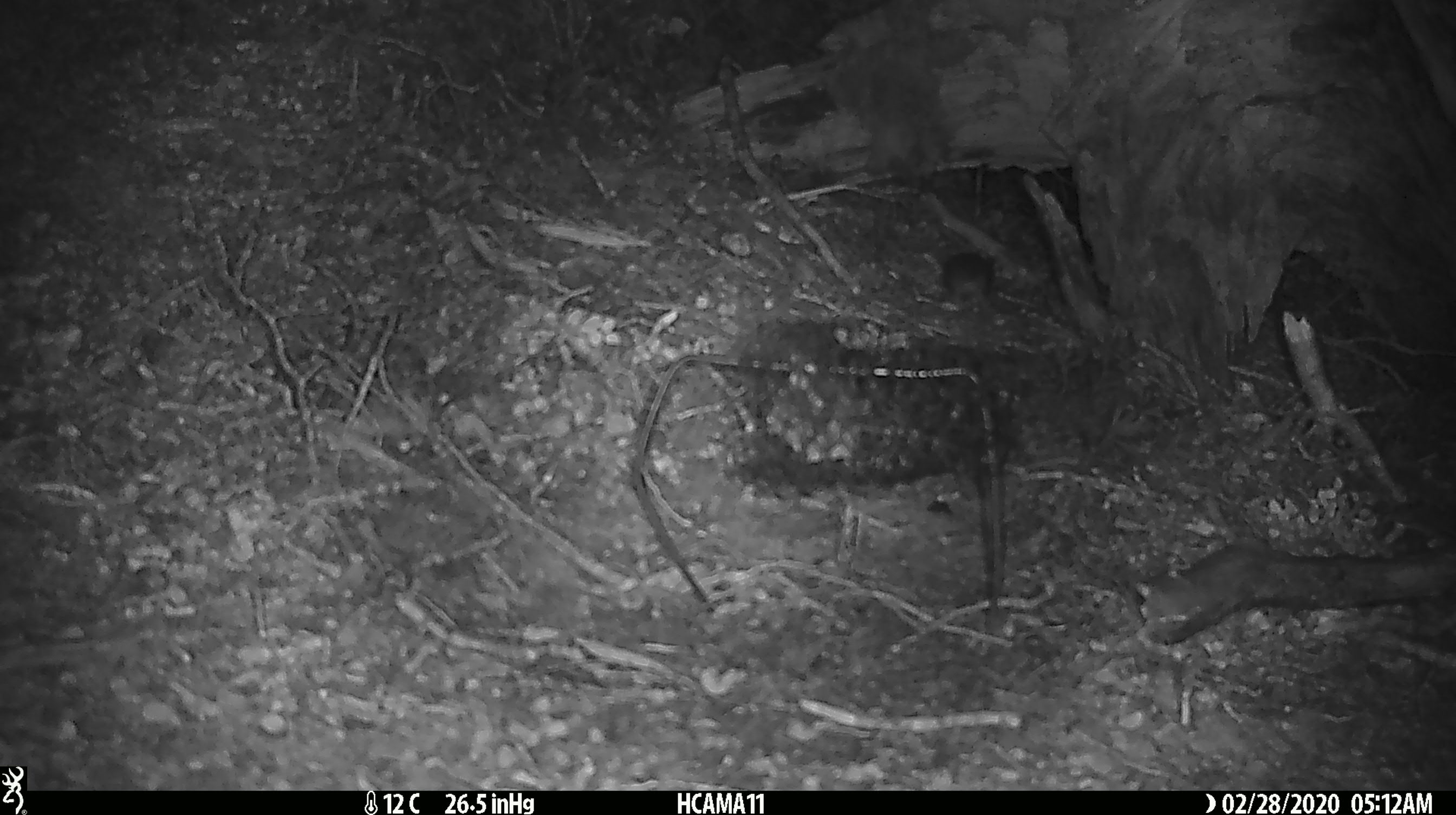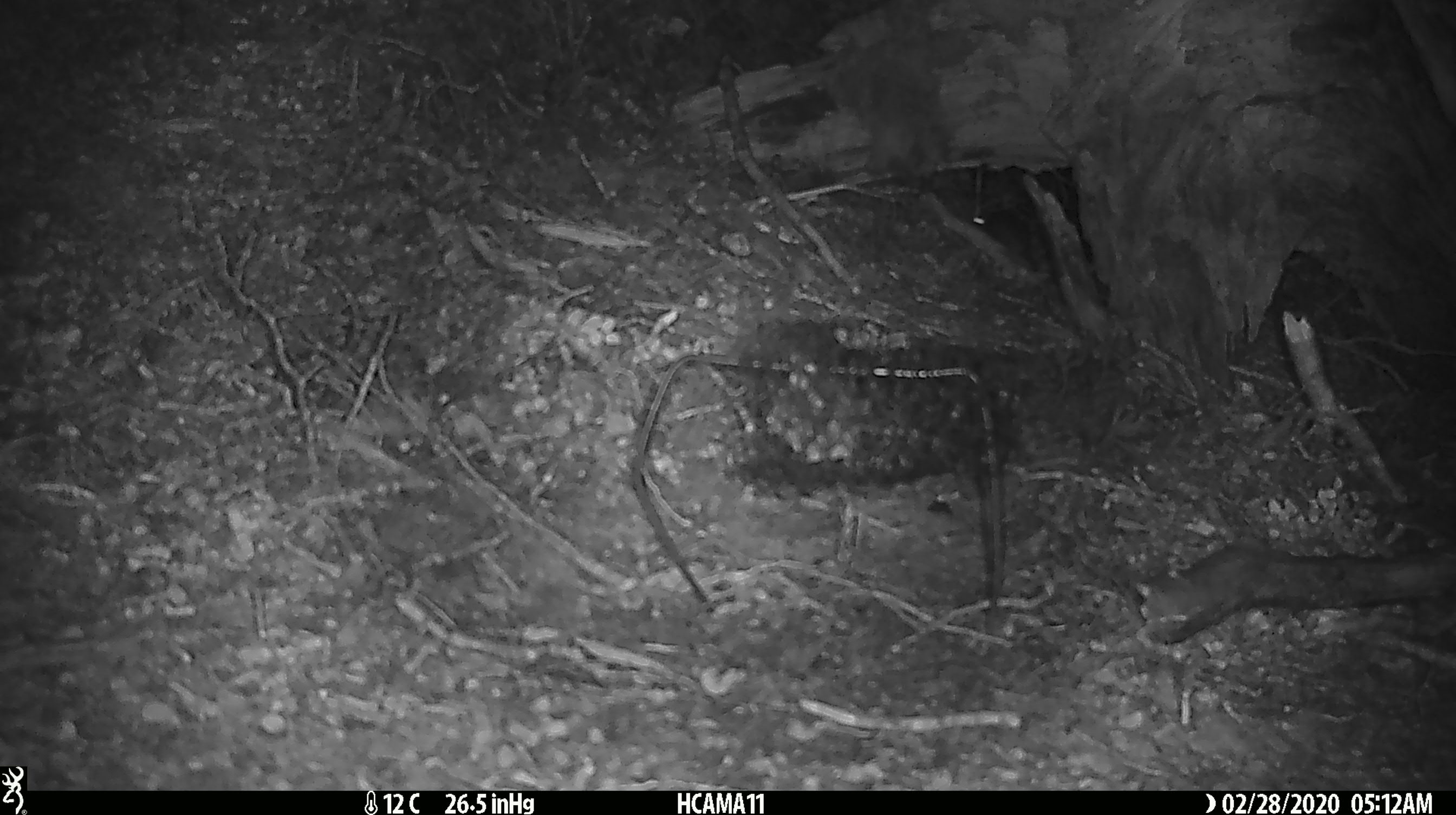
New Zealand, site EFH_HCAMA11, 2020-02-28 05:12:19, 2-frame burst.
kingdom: Animalia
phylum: Chordata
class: Mammalia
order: Rodentia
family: Muridae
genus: Mus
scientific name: Mus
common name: mouse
Mouse (Mus).